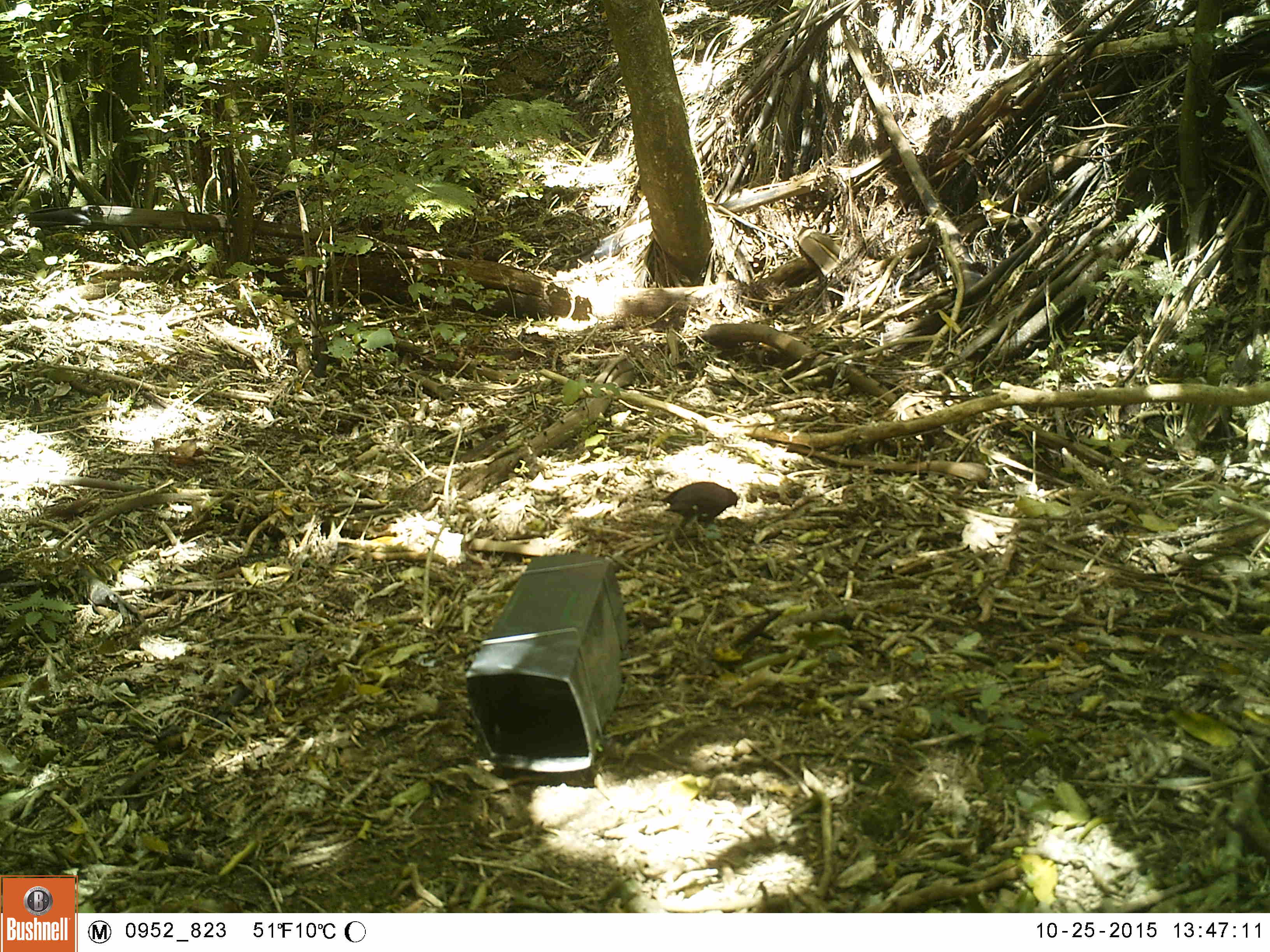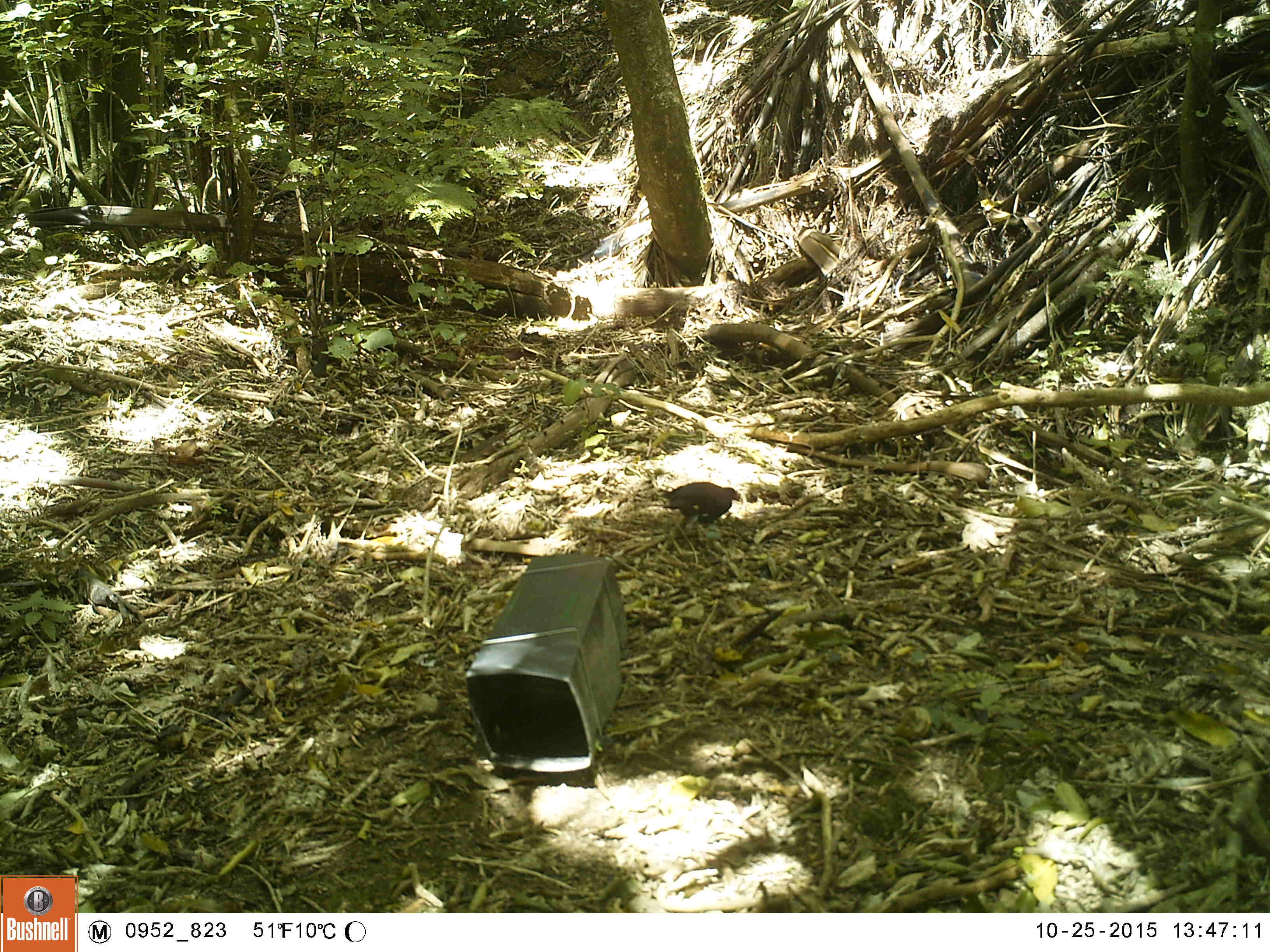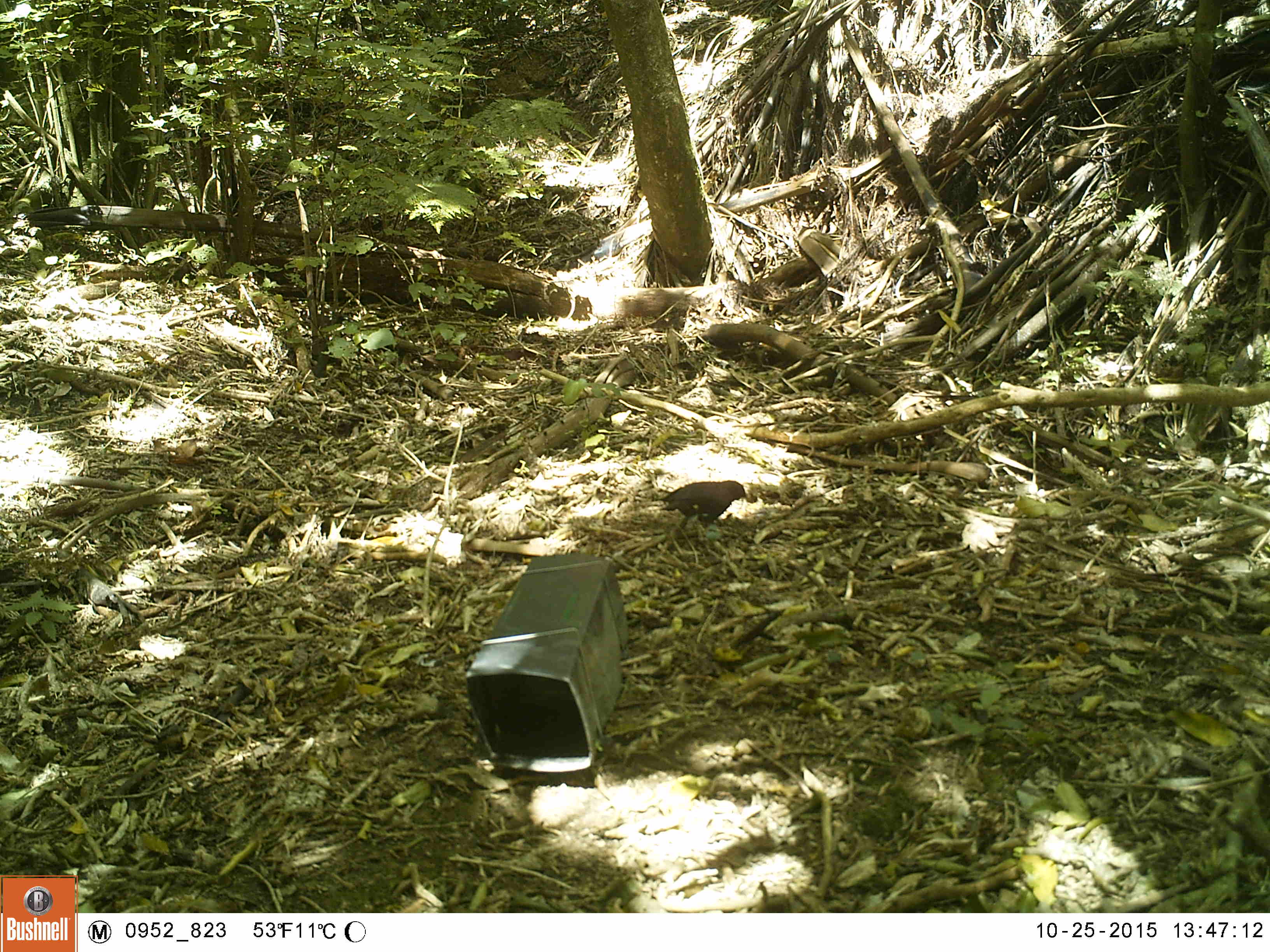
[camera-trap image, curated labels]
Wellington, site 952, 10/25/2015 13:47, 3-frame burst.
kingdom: Animalia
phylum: Chordata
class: Aves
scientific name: Aves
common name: bird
Bird (Aves).